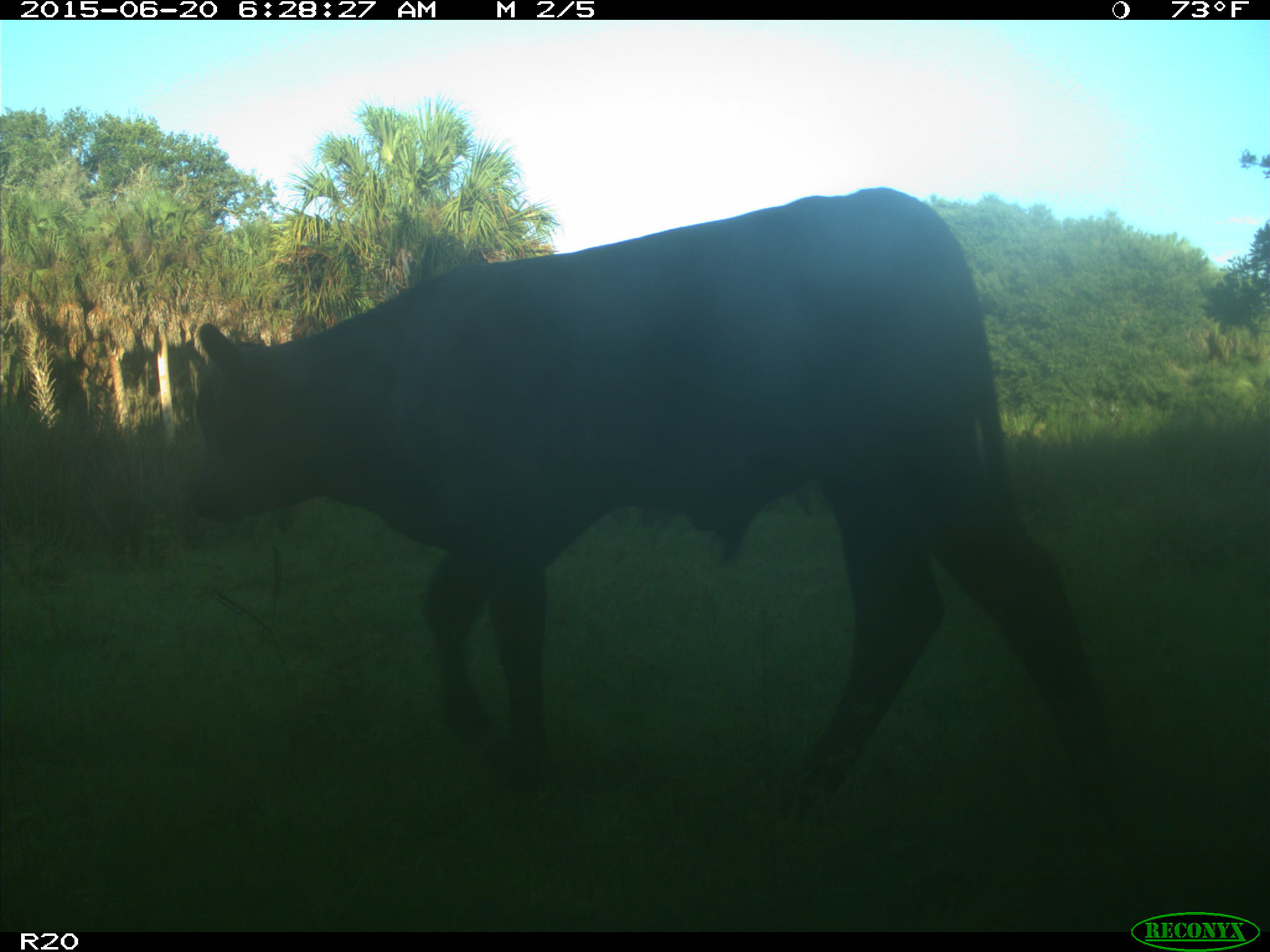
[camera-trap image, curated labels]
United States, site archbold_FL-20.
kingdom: Animalia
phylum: Chordata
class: Mammalia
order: Artiodactyla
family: Bovidae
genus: Bos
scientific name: Bos taurus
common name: domestic cow